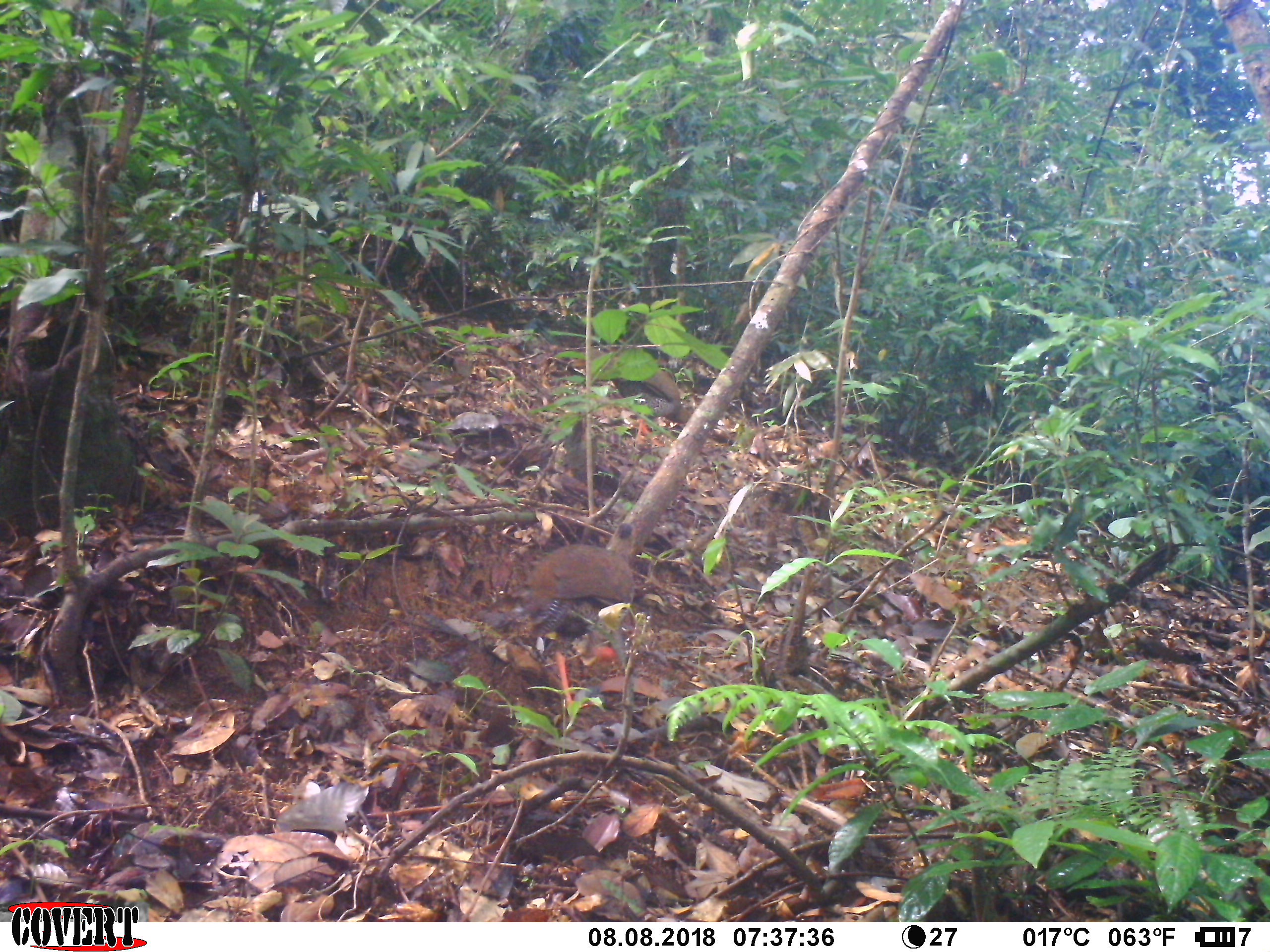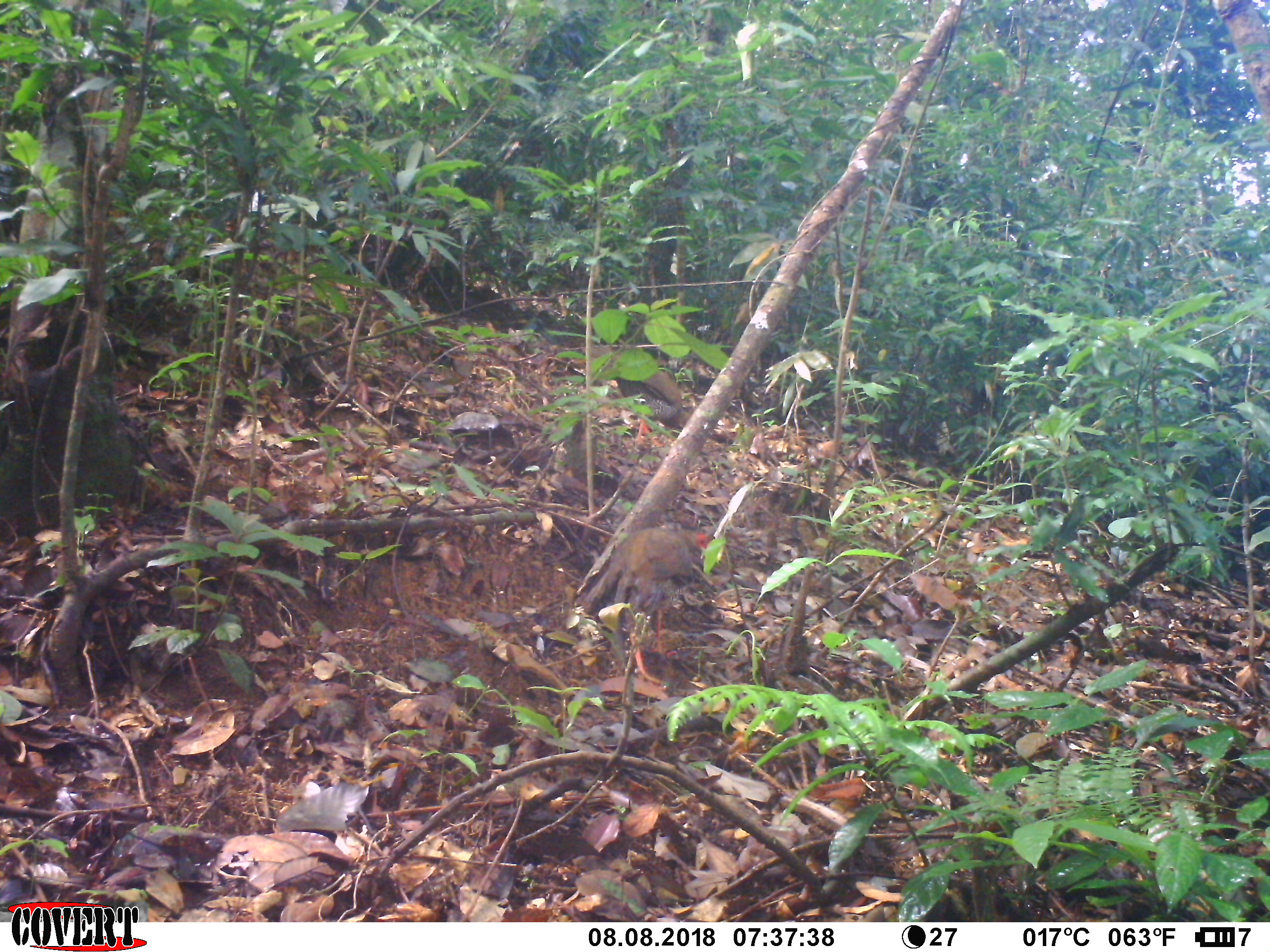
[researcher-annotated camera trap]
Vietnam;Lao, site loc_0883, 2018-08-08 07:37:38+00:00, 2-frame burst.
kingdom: Animalia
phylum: Chordata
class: Aves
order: Galliformes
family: Phasianidae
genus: Lophura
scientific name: Lophura nycthemera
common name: silver pheasant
Silver pheasant (Lophura nycthemera). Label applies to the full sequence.